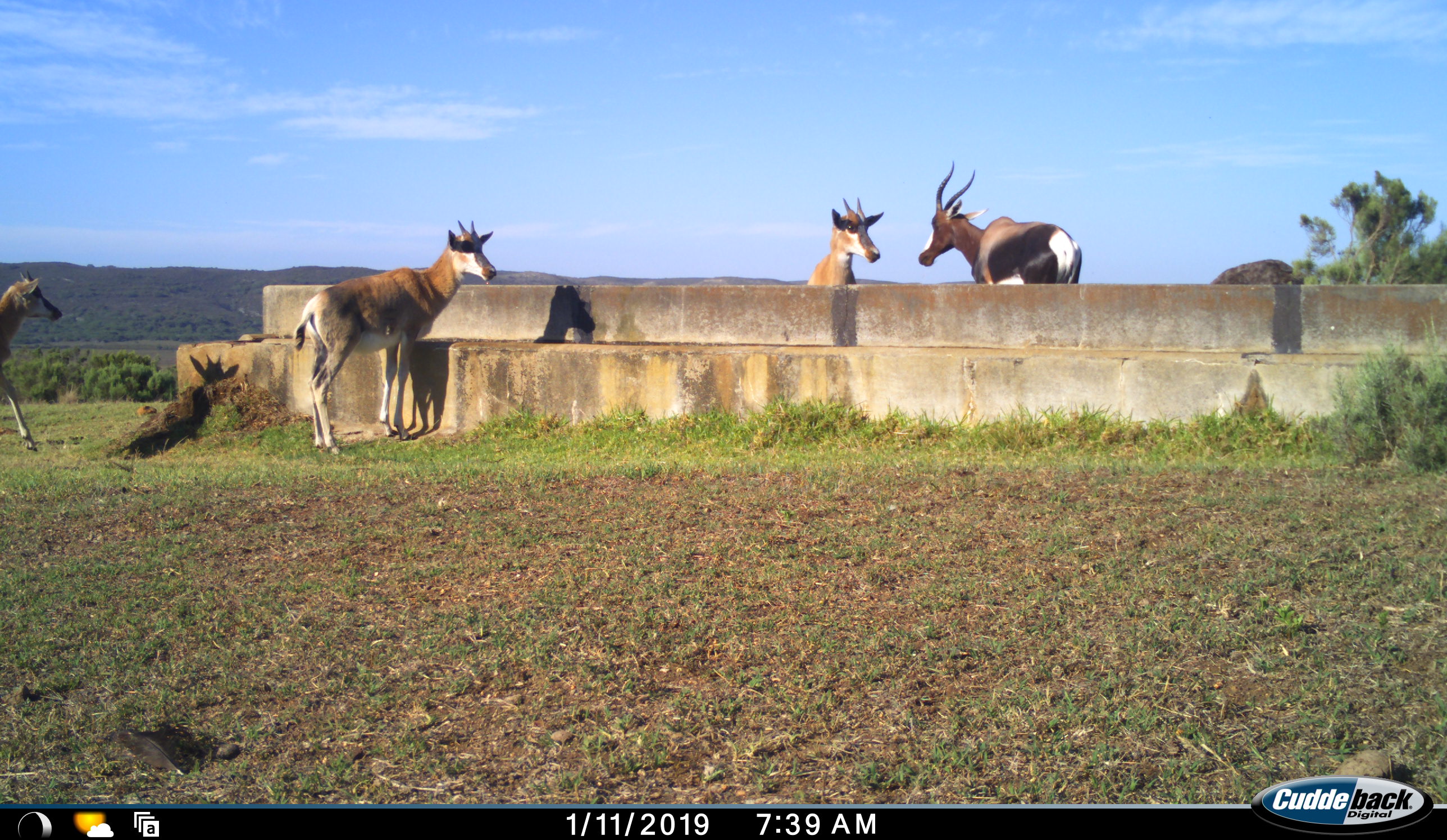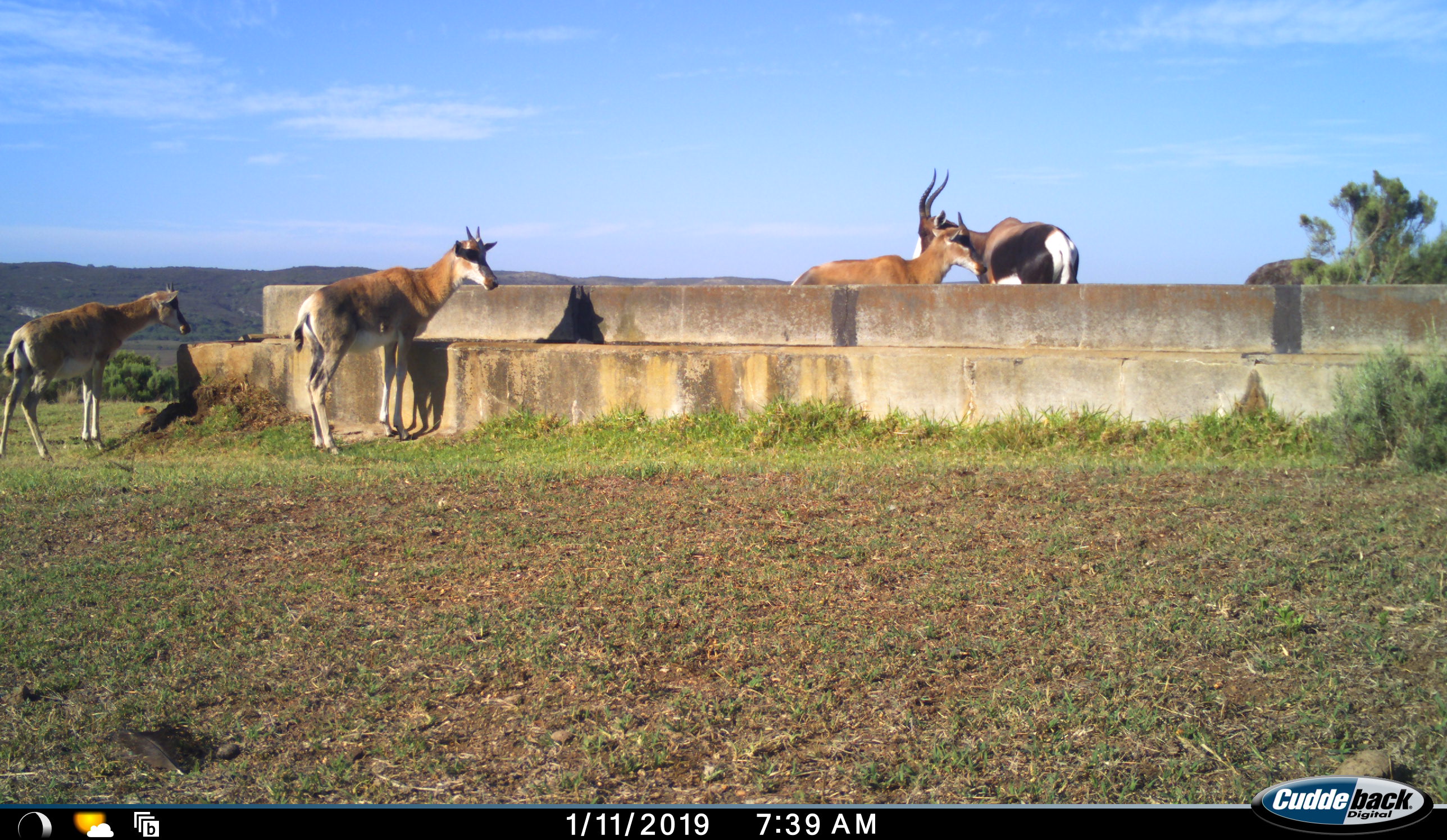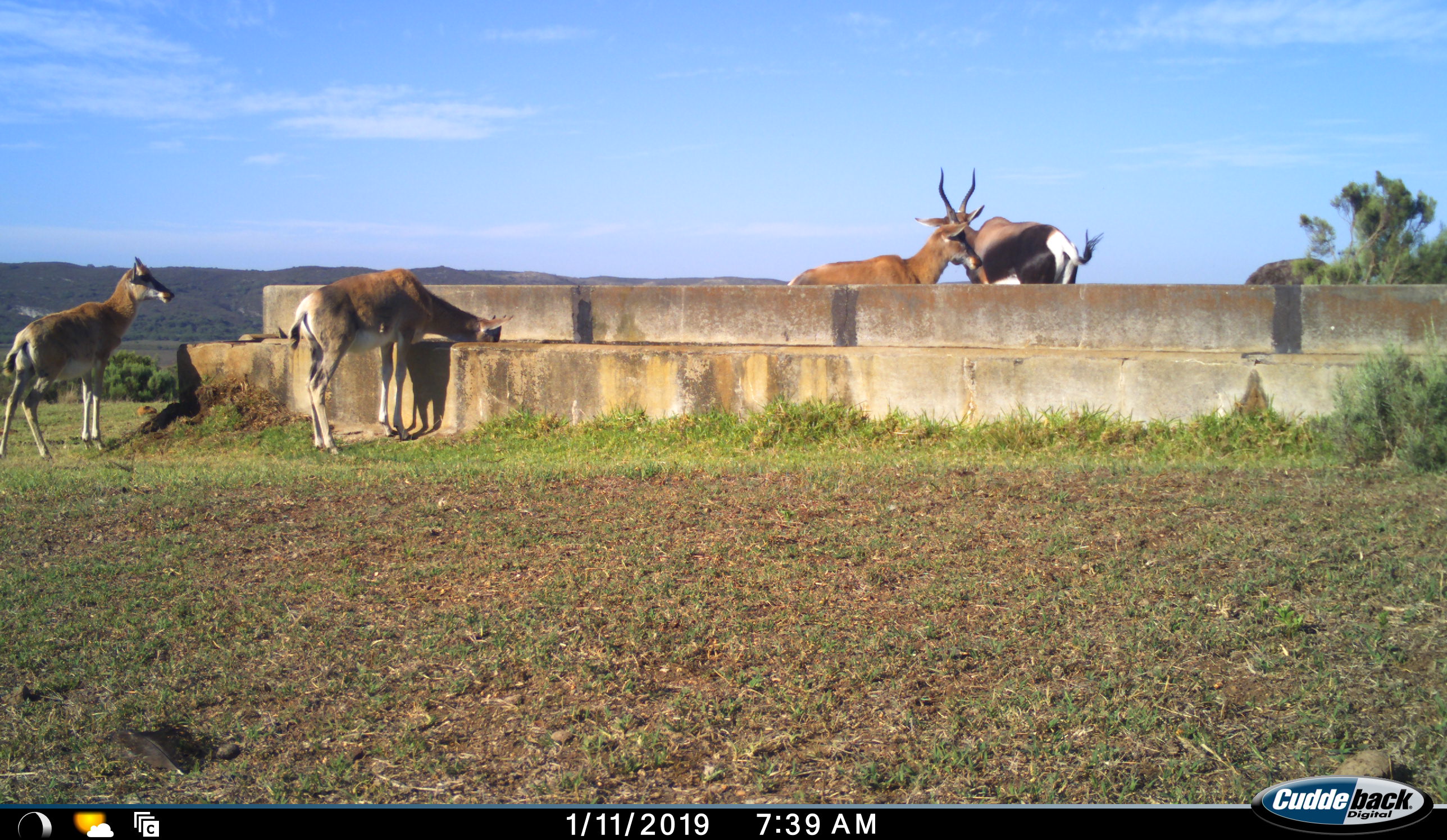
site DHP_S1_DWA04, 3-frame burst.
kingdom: Animalia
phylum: Chordata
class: Mammalia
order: Artiodactyla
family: Bovidae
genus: Damaliscus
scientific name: Damaliscus pygargus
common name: bontebok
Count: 4.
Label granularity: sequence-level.